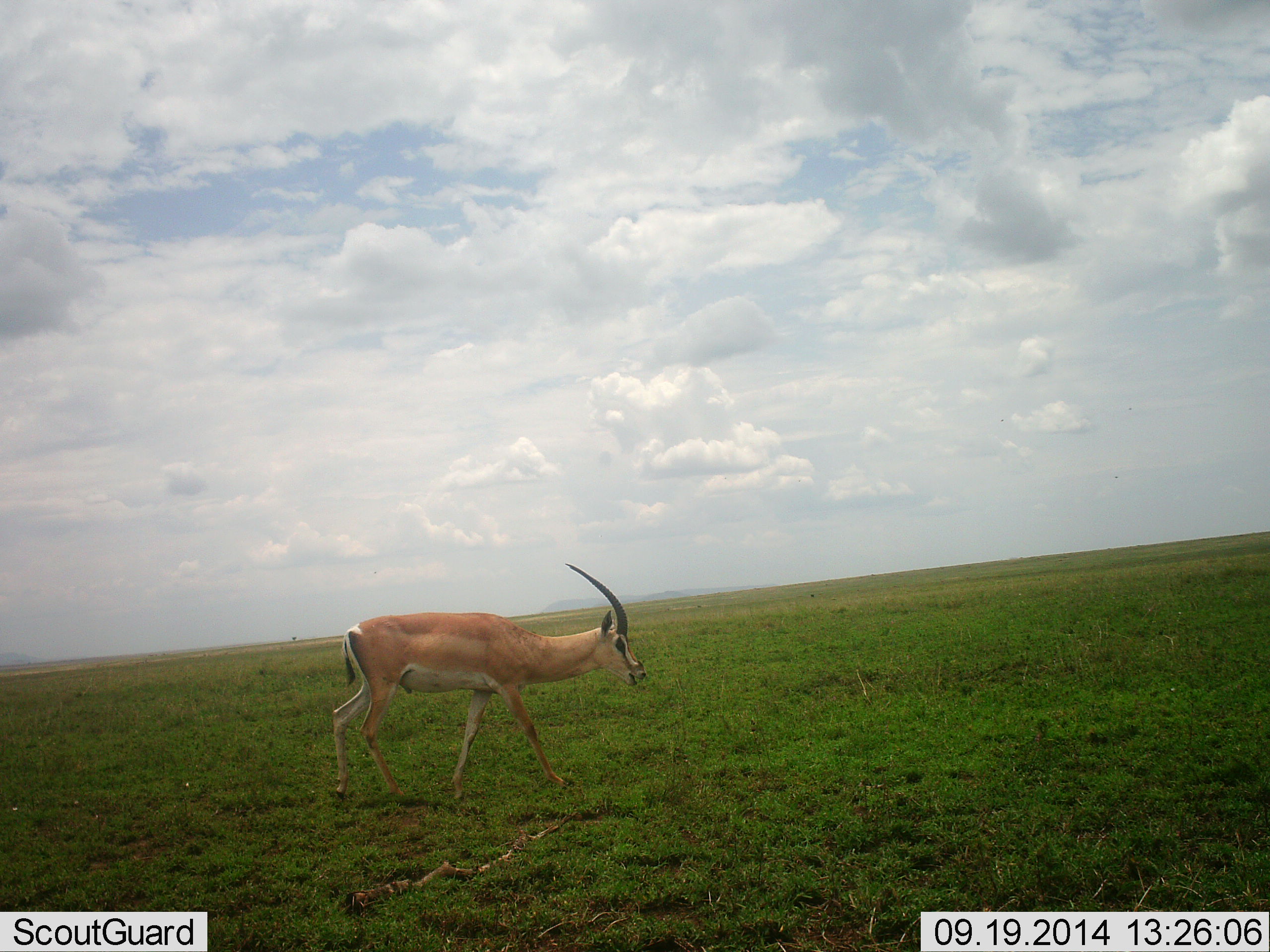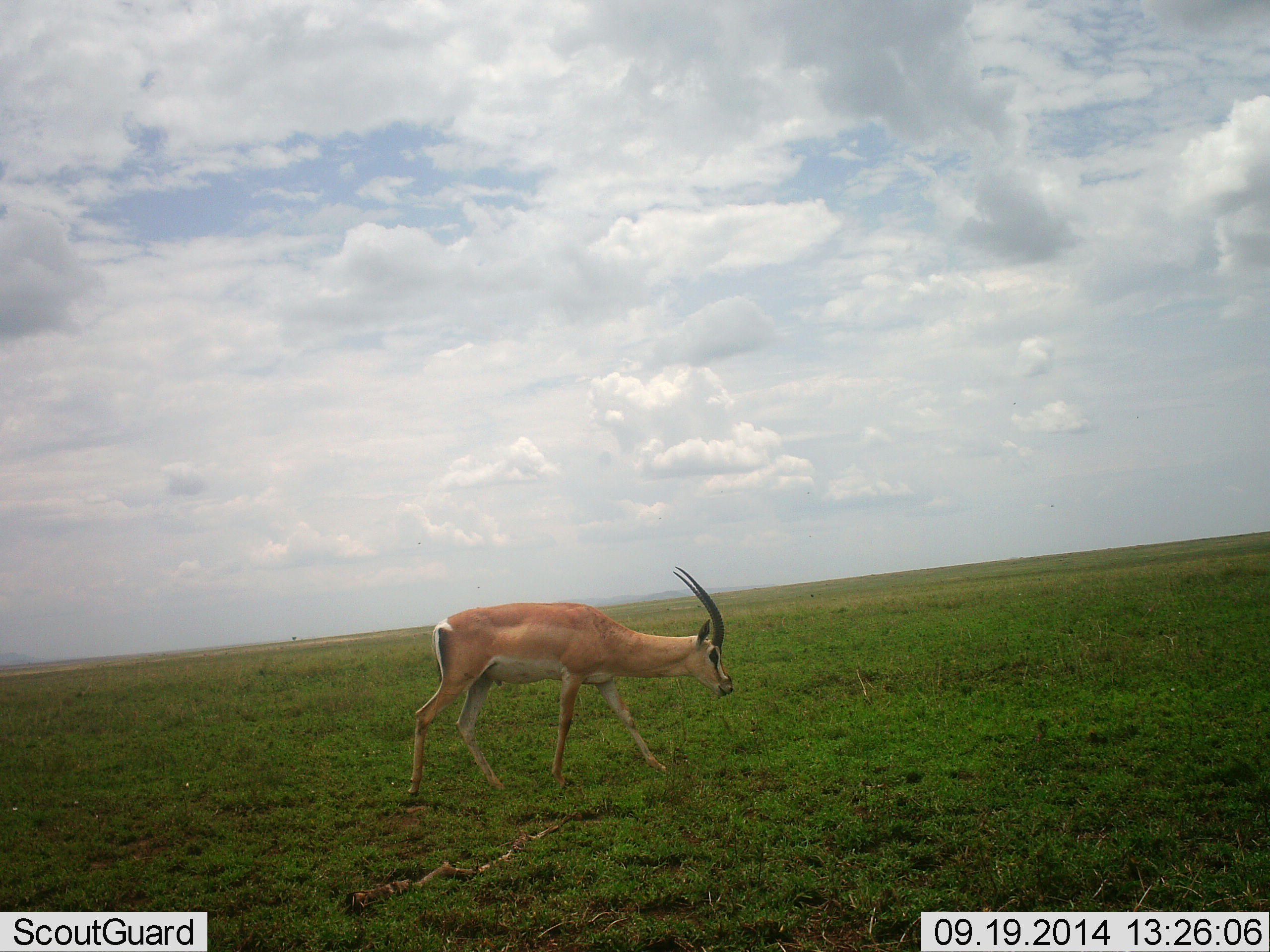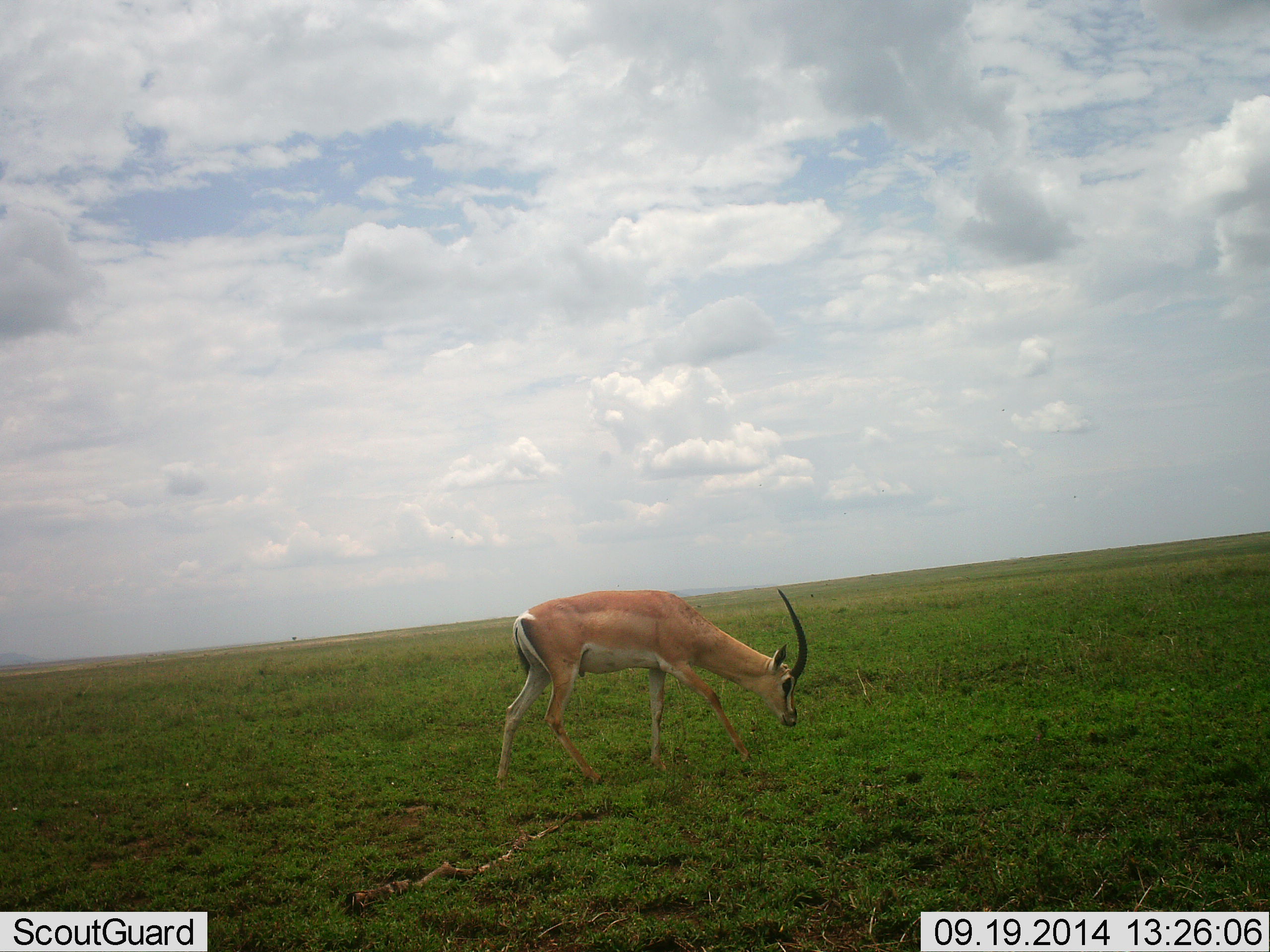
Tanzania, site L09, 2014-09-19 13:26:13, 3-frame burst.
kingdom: Animalia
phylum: Chordata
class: Mammalia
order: Artiodactyla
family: Bovidae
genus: Nanger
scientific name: Nanger granti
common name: grant's gazelle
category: gazellegrants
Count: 1.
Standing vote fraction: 20%.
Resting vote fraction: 0%.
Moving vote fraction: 100%.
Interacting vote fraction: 0%.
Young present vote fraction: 0%.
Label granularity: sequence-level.